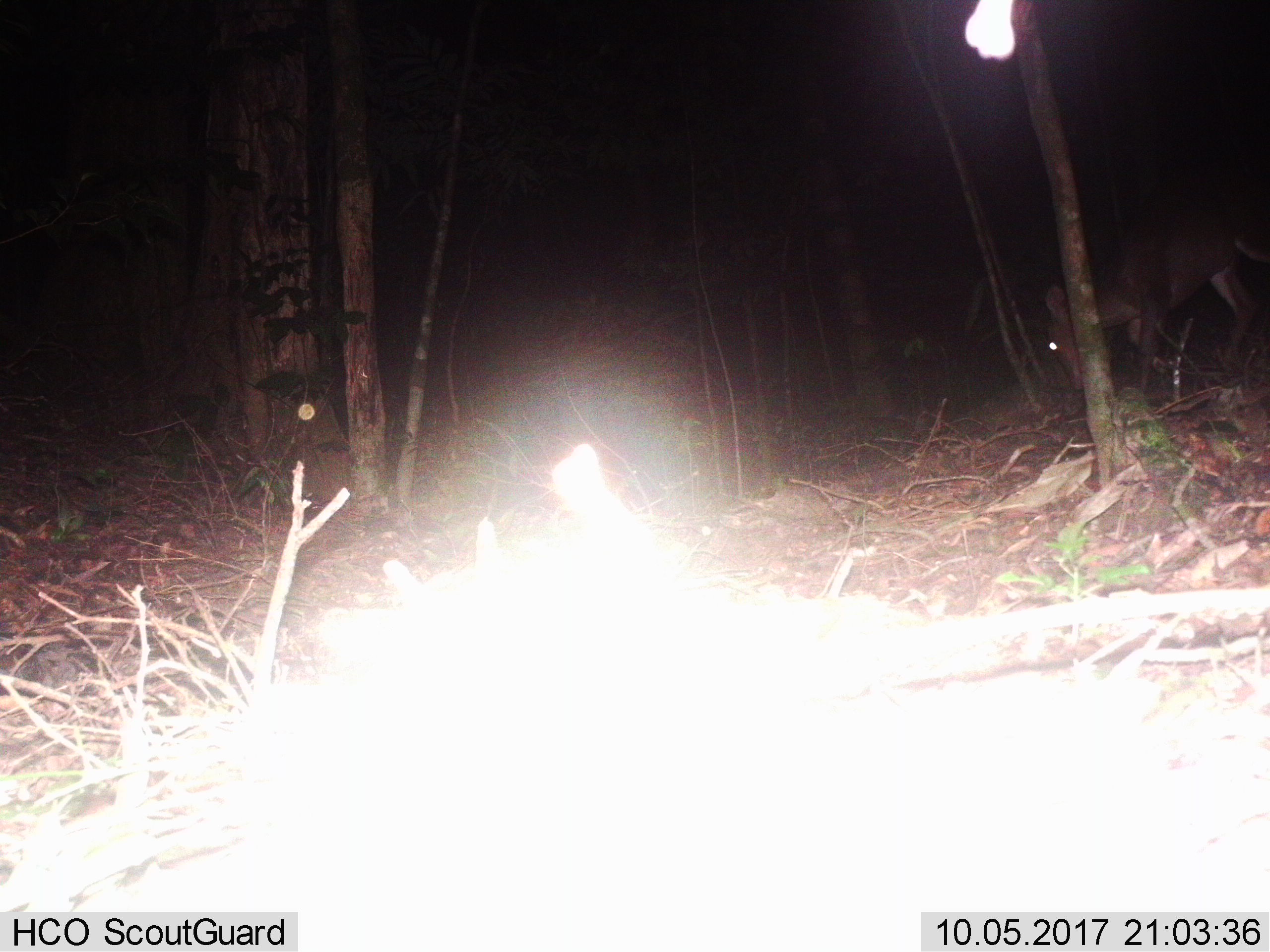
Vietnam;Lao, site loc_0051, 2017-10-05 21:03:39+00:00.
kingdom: Animalia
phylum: Chordata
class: Mammalia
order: Artiodactyla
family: Cervidae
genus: Muntiacus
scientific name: Muntiacus vuquangensis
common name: large-antlered muntjac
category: large antlered muntjac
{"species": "large antlered muntjac (large-antlered muntjac) (Muntiacus vuquangensis)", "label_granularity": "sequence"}